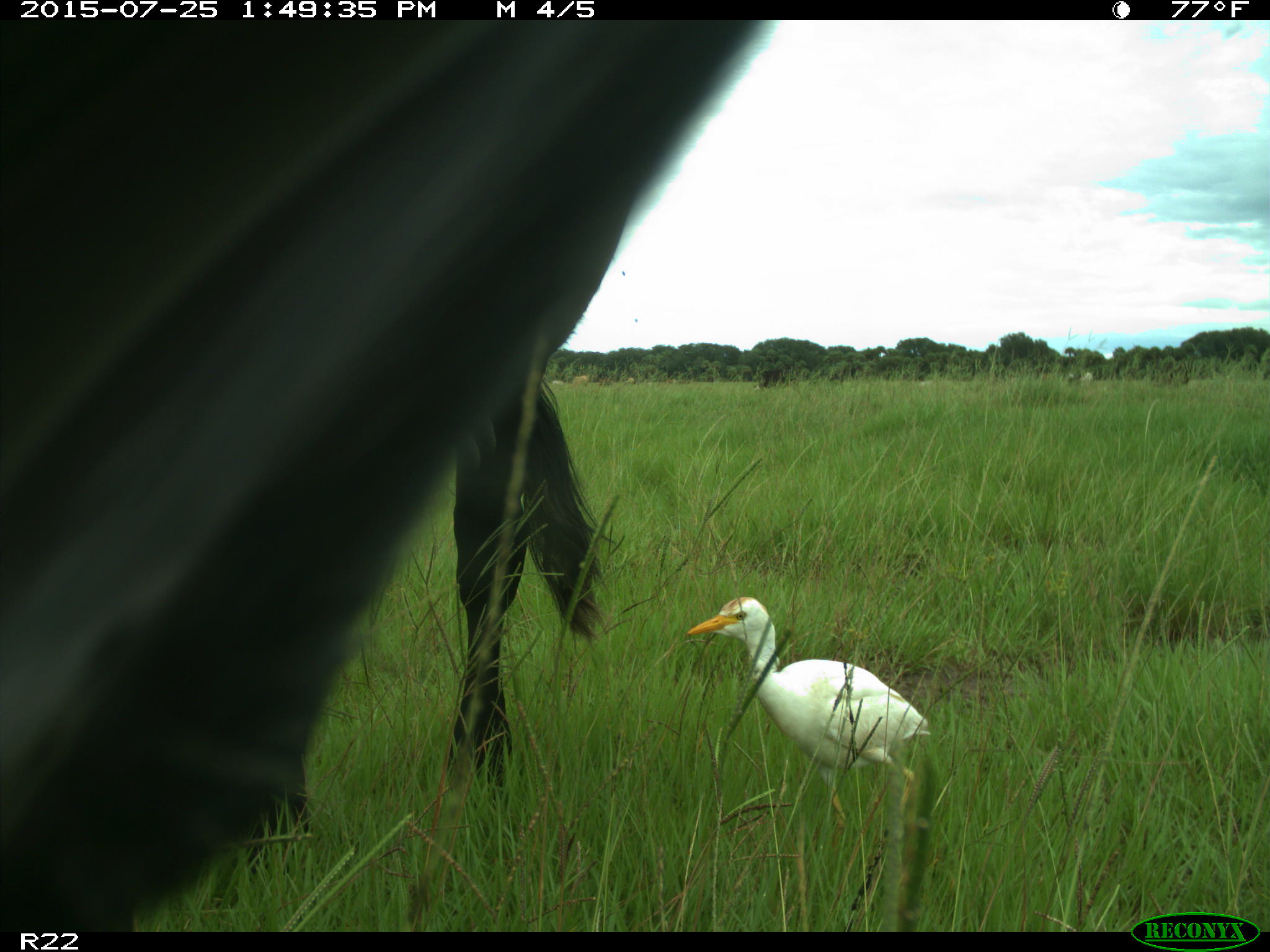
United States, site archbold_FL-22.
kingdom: Animalia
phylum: Chordata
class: Mammalia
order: Artiodactyla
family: Bovidae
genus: Bos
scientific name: Bos taurus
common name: domestic cow